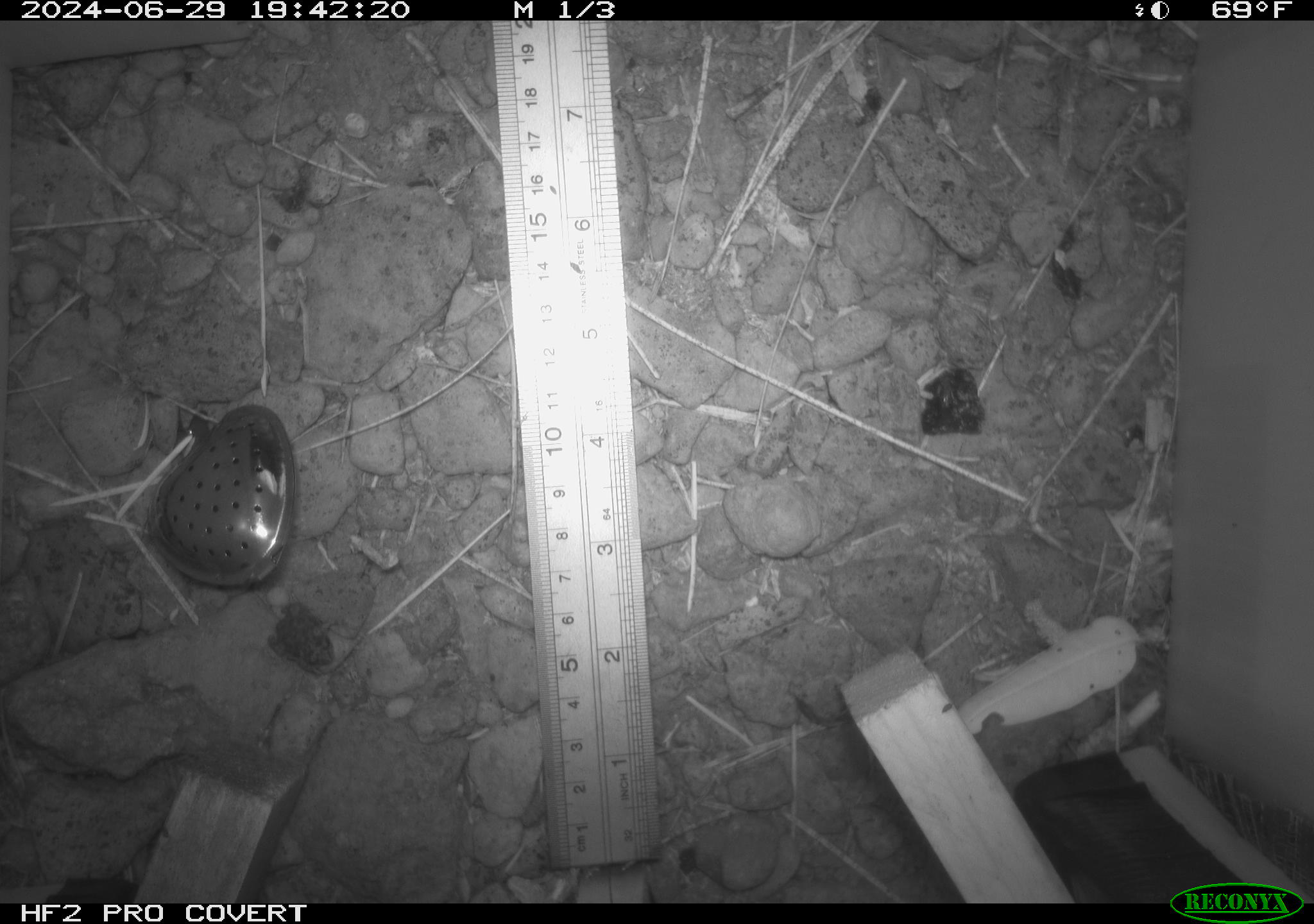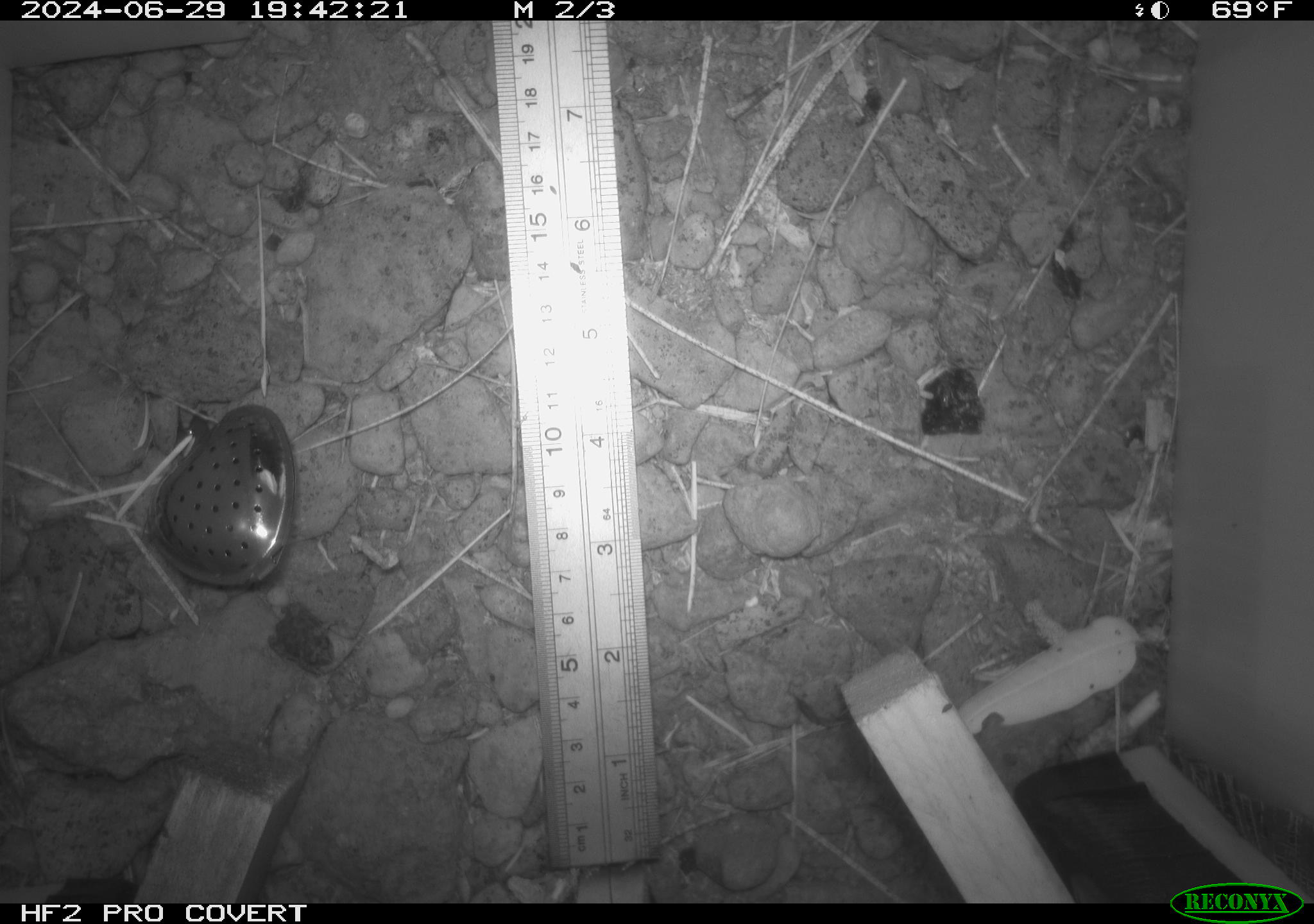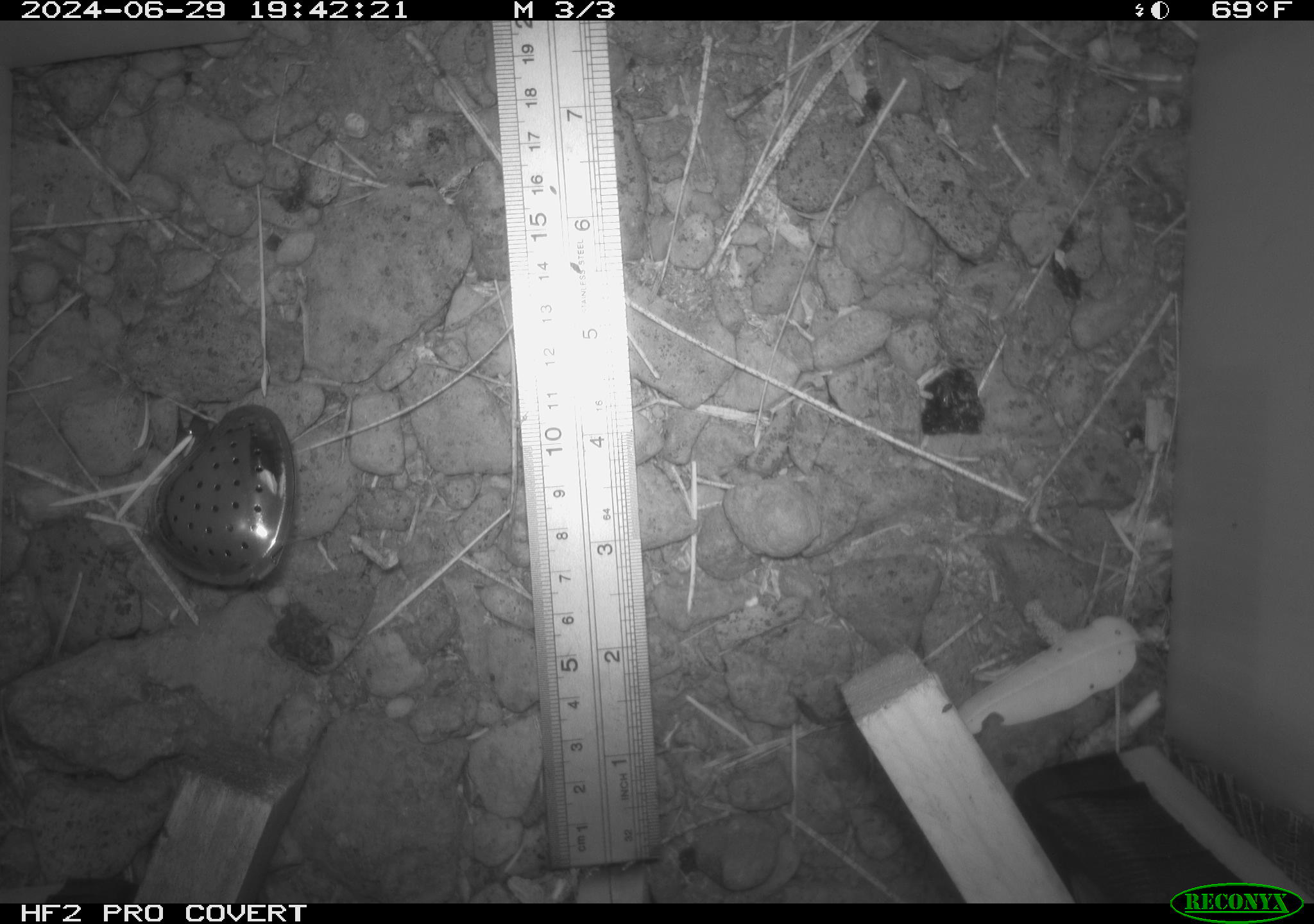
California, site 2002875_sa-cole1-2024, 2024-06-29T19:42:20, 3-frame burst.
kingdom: Animalia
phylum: Chordata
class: Amphibia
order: Anura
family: Bufonidae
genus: Anaxyrus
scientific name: Anaxyrus boreas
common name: western toad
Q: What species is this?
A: Western toad (Anaxyrus boreas).